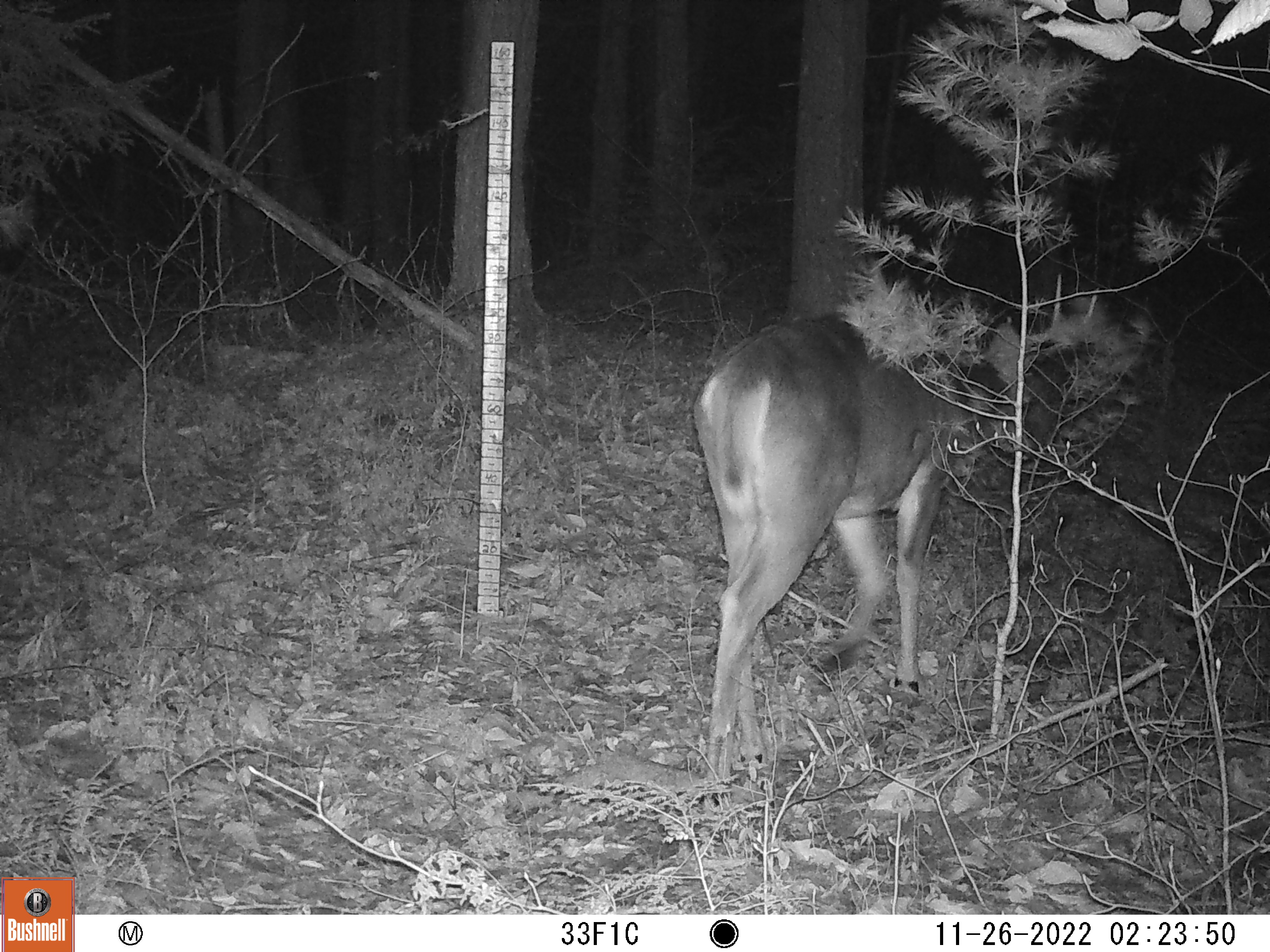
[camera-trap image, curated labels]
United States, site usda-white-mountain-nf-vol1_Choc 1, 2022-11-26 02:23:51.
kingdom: Animalia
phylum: Chordata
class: Mammalia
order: Artiodactyla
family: Cervidae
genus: Odocoileus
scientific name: Odocoileus virginianus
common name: white-tailed deer